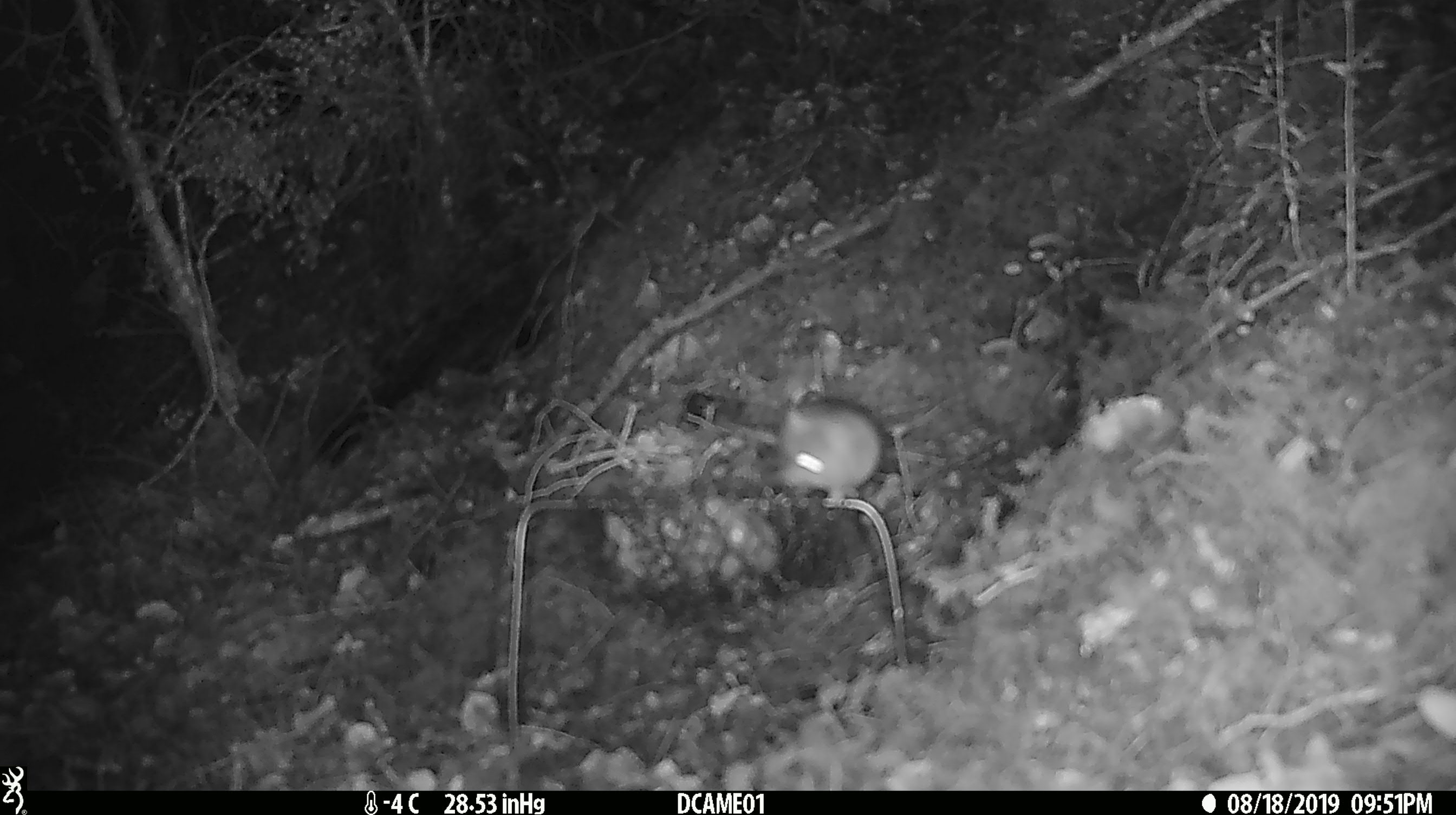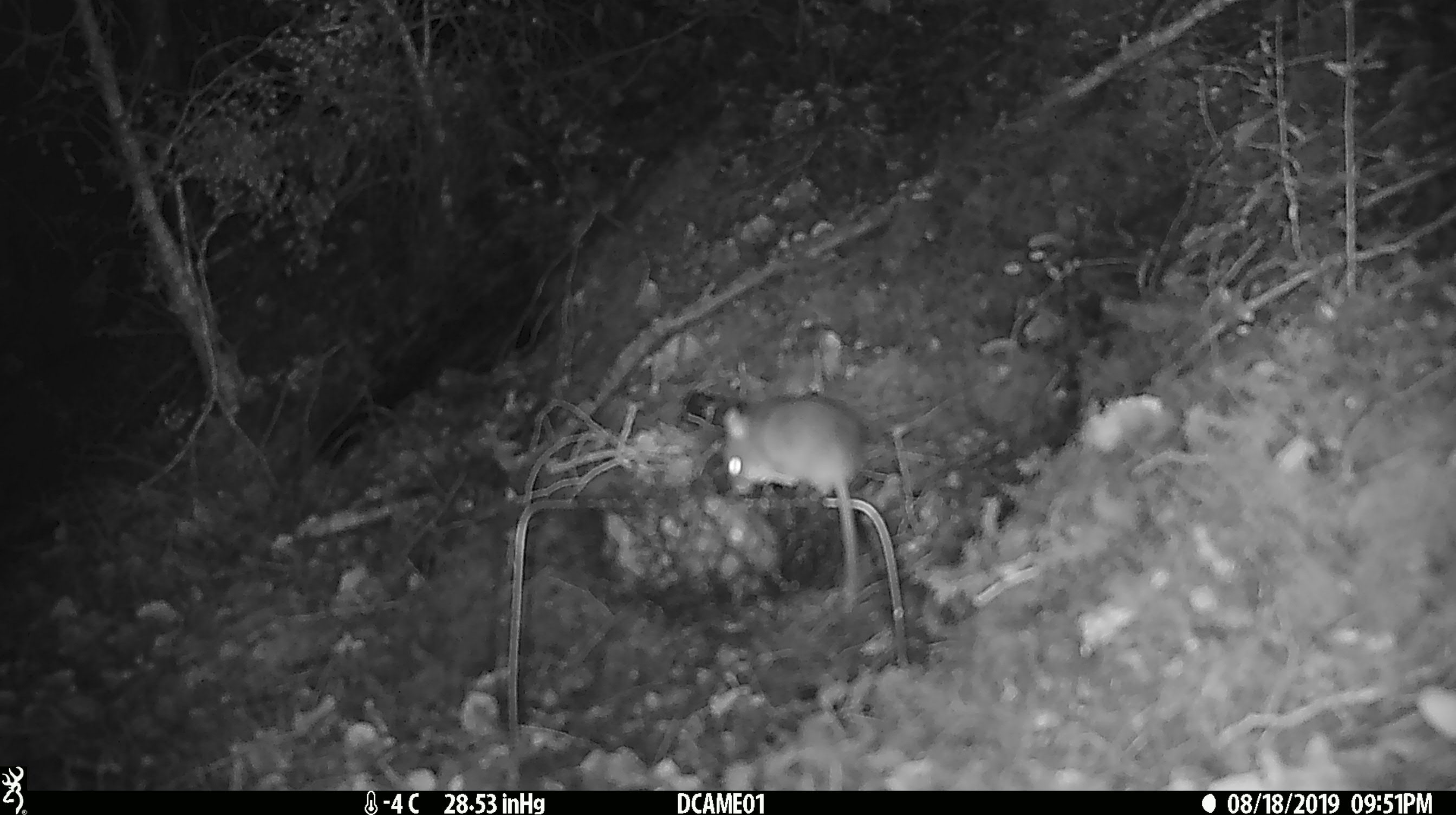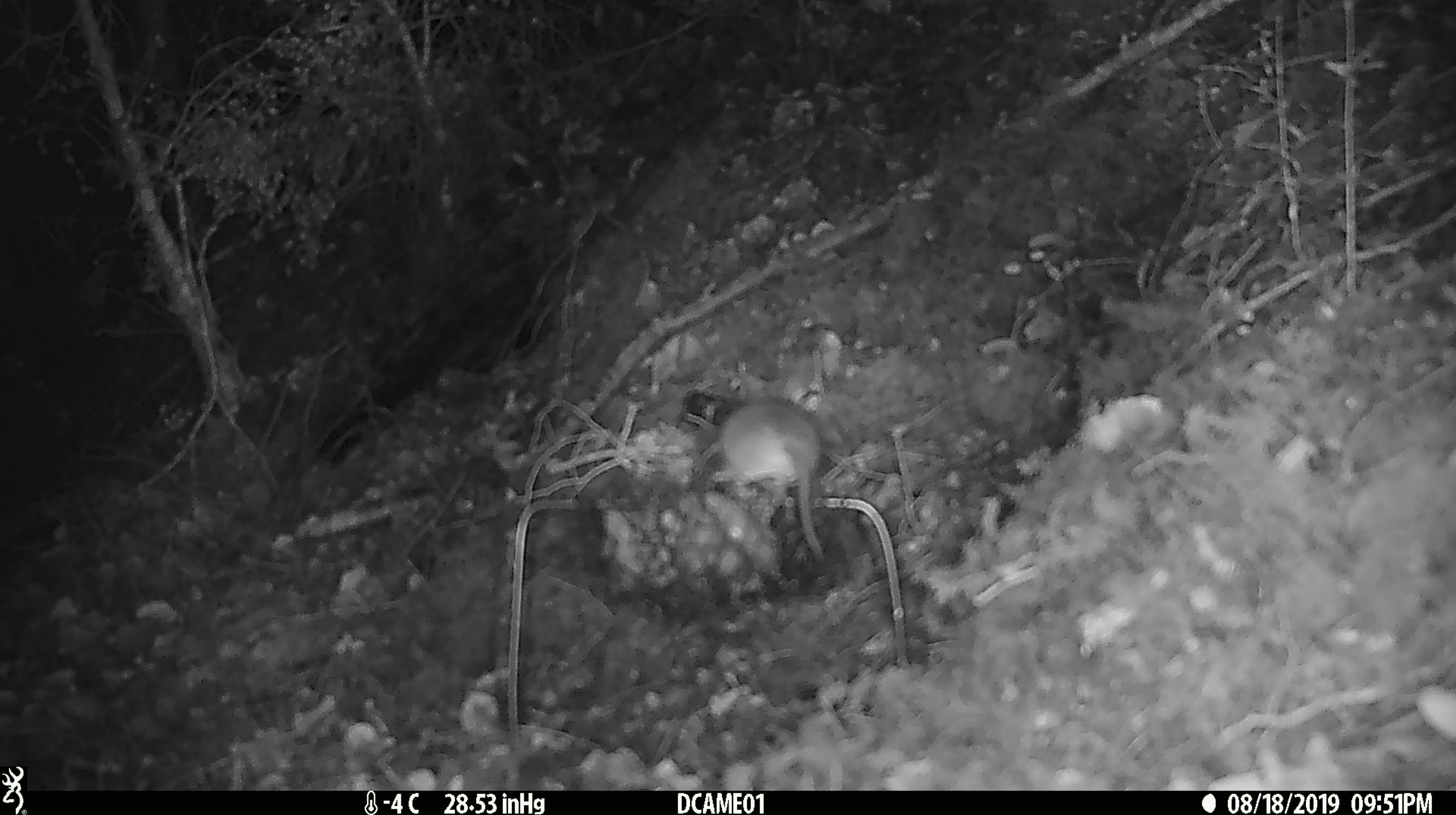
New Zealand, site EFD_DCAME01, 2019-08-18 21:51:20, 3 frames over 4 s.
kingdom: Animalia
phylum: Chordata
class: Mammalia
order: Rodentia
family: Muridae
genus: Mus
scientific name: Mus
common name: mouse